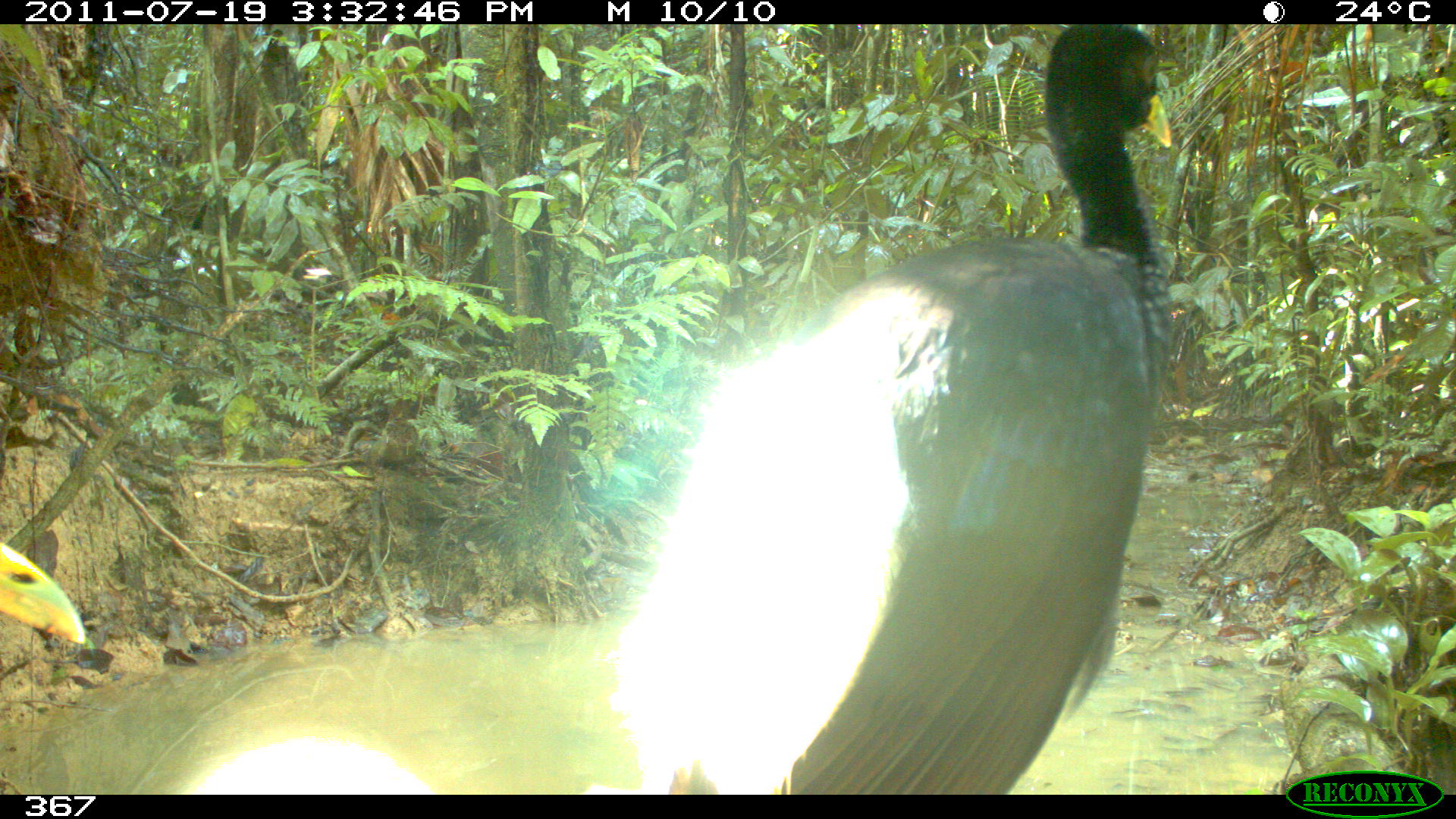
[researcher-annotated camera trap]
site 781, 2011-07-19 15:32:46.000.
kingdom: Animalia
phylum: Chordata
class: Aves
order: Gruiformes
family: Psophiidae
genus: Psophia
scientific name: Psophia leucoptera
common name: pale-winged trumpeter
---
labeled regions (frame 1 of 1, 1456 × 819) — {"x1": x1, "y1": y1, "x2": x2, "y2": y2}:
psophia leucoptera: {"x1": 607, "y1": 24, "x2": 1173, "y2": 795}